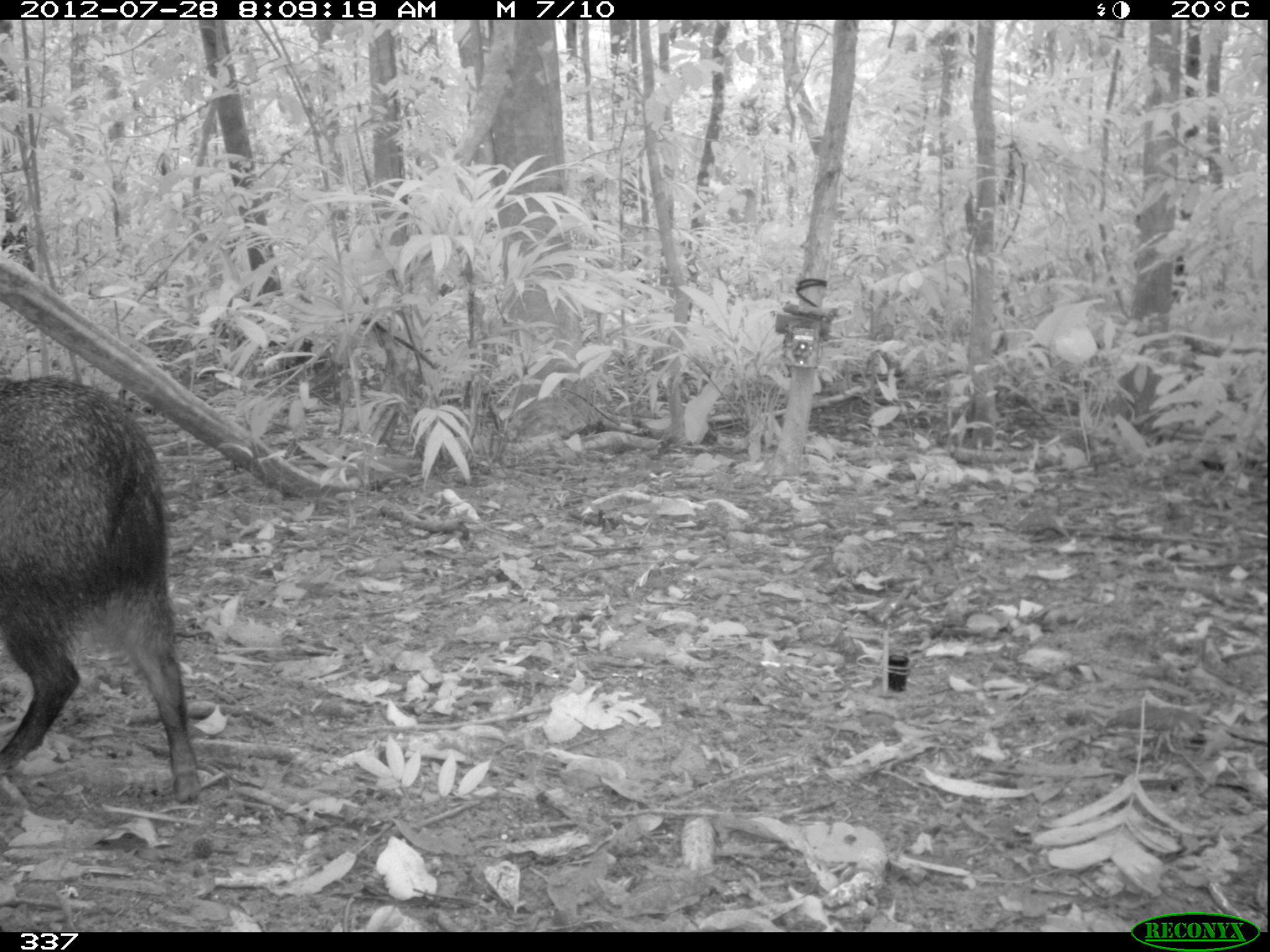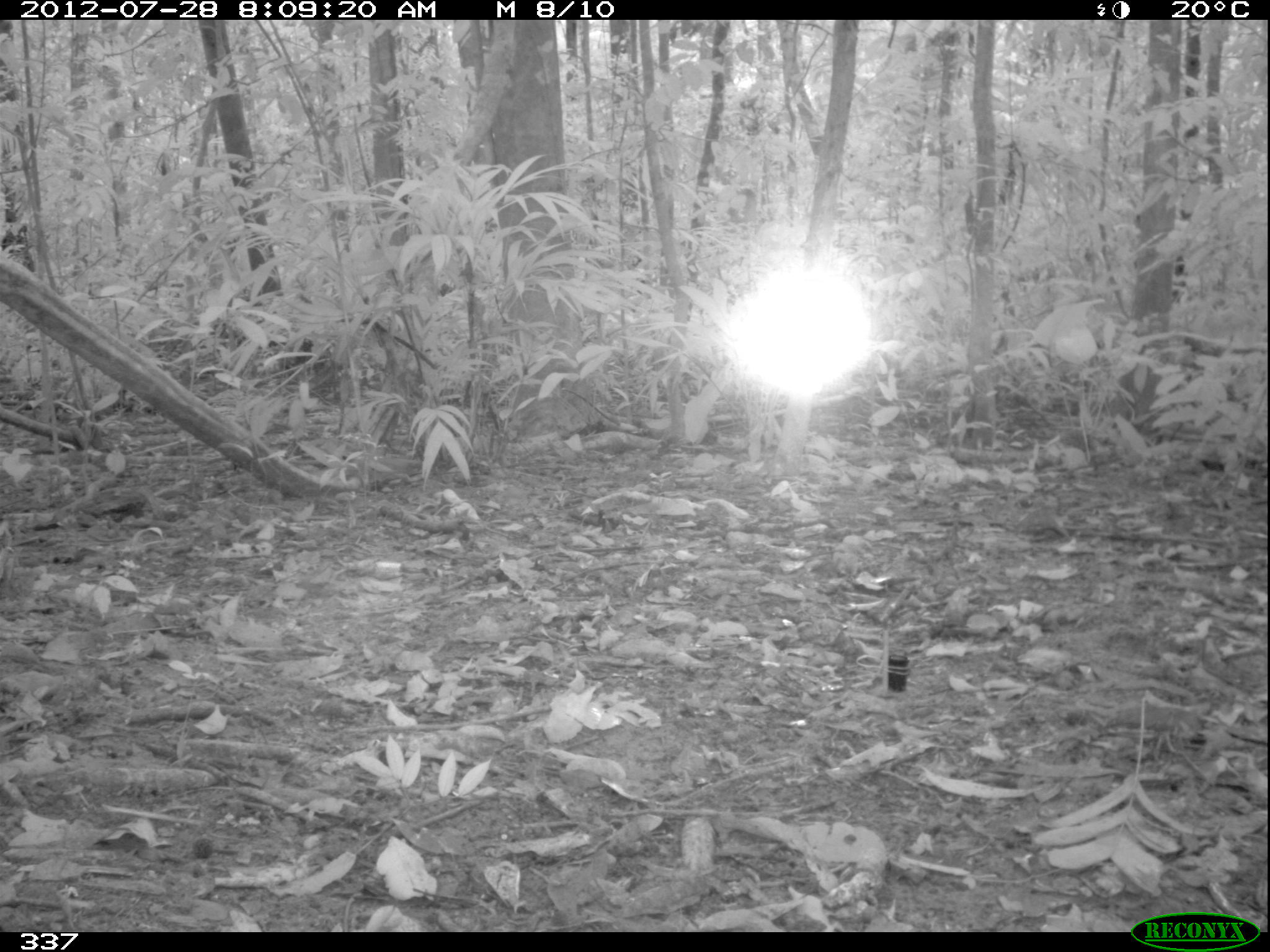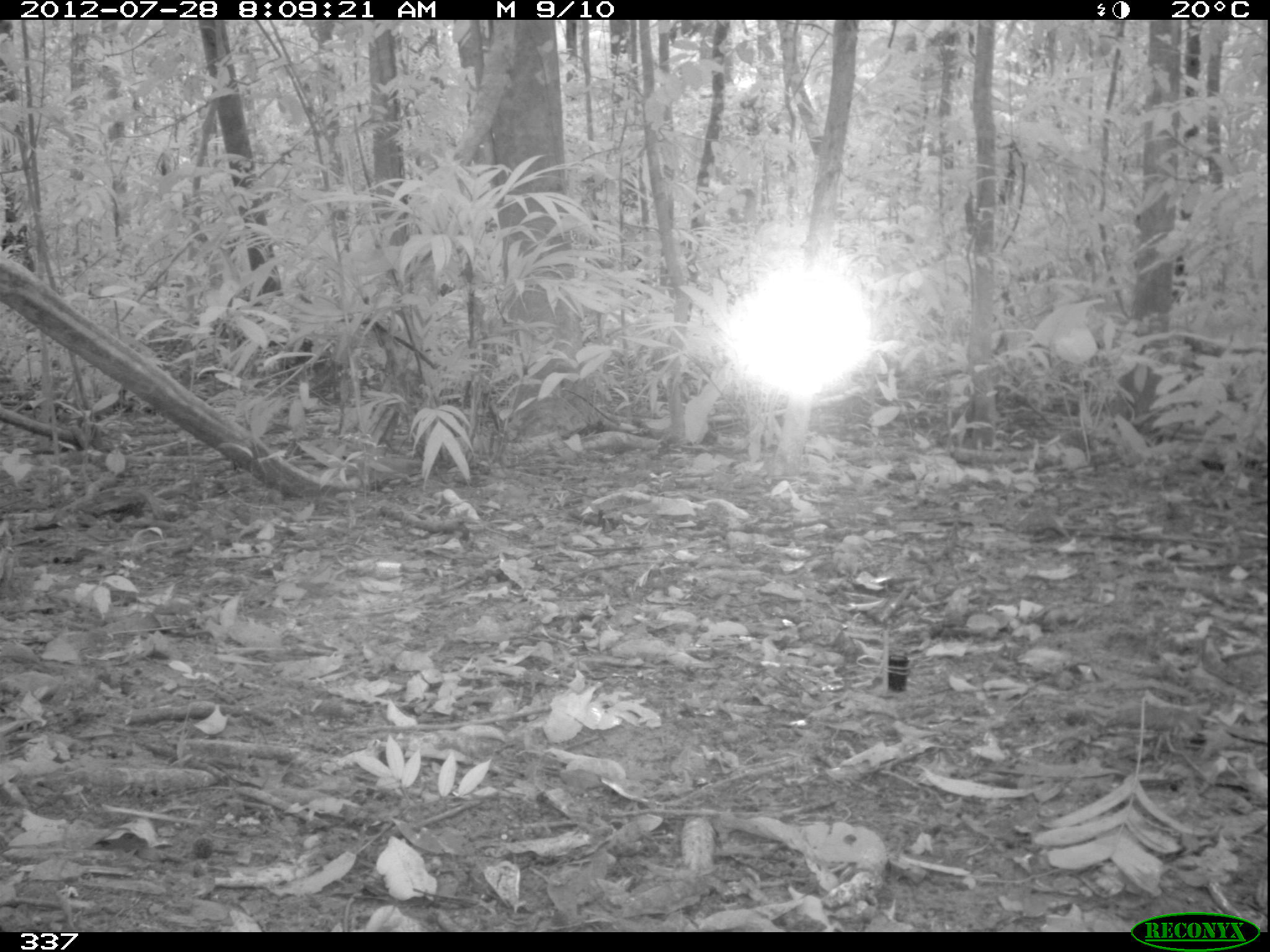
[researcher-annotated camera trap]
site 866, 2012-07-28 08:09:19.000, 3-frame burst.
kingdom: Animalia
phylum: Chordata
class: Mammalia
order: Artiodactyla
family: Tayassuidae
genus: Pecari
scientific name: Pecari tajacu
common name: collared peccary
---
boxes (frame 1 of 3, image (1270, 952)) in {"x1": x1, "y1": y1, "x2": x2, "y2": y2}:
pecari tajacu: {"x1": 1, "y1": 369, "x2": 202, "y2": 804}